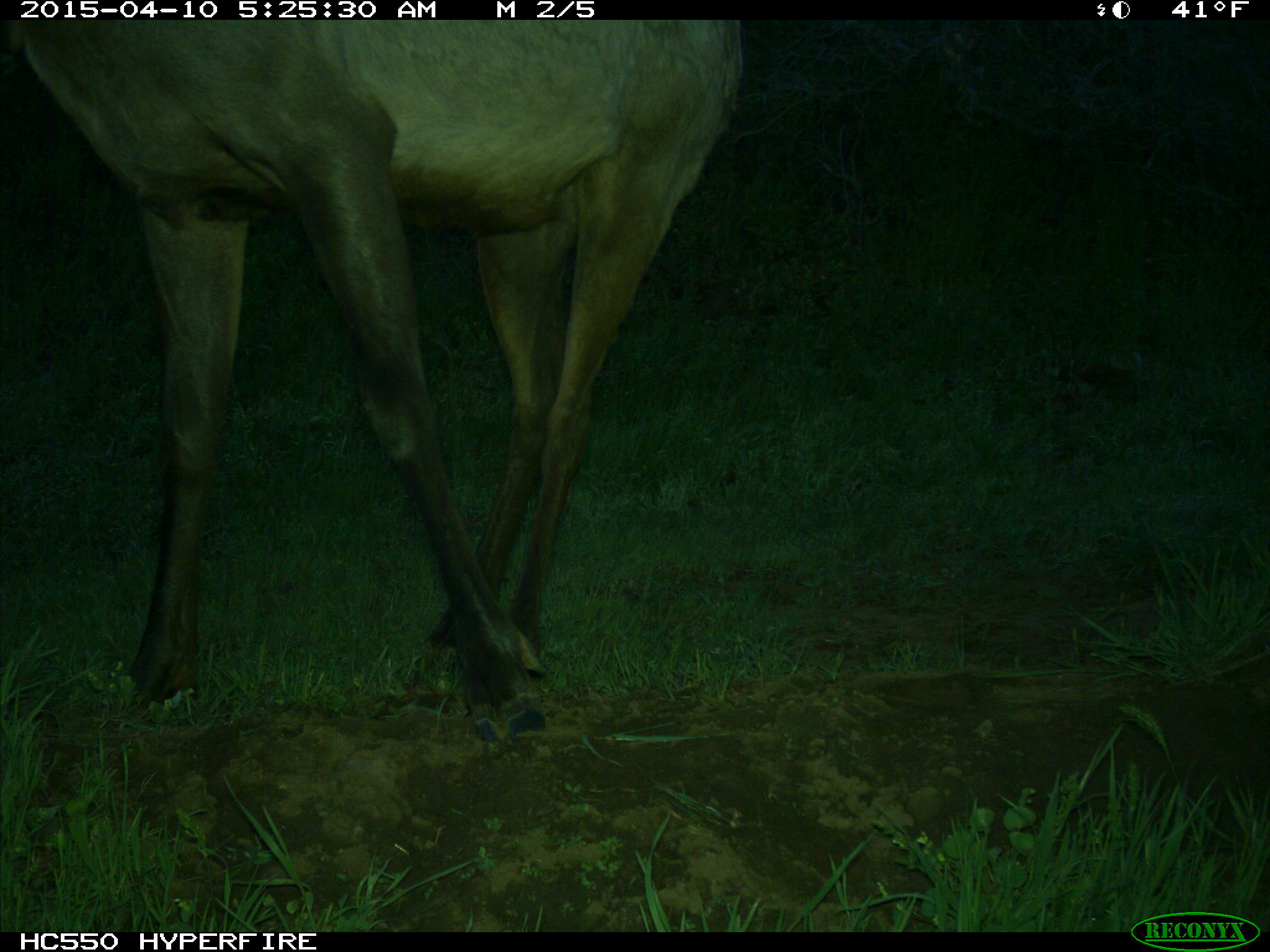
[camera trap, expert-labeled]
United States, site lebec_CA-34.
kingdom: Animalia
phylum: Chordata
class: Mammalia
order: Artiodactyla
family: Cervidae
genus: Cervus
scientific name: Cervus canadensis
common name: elk